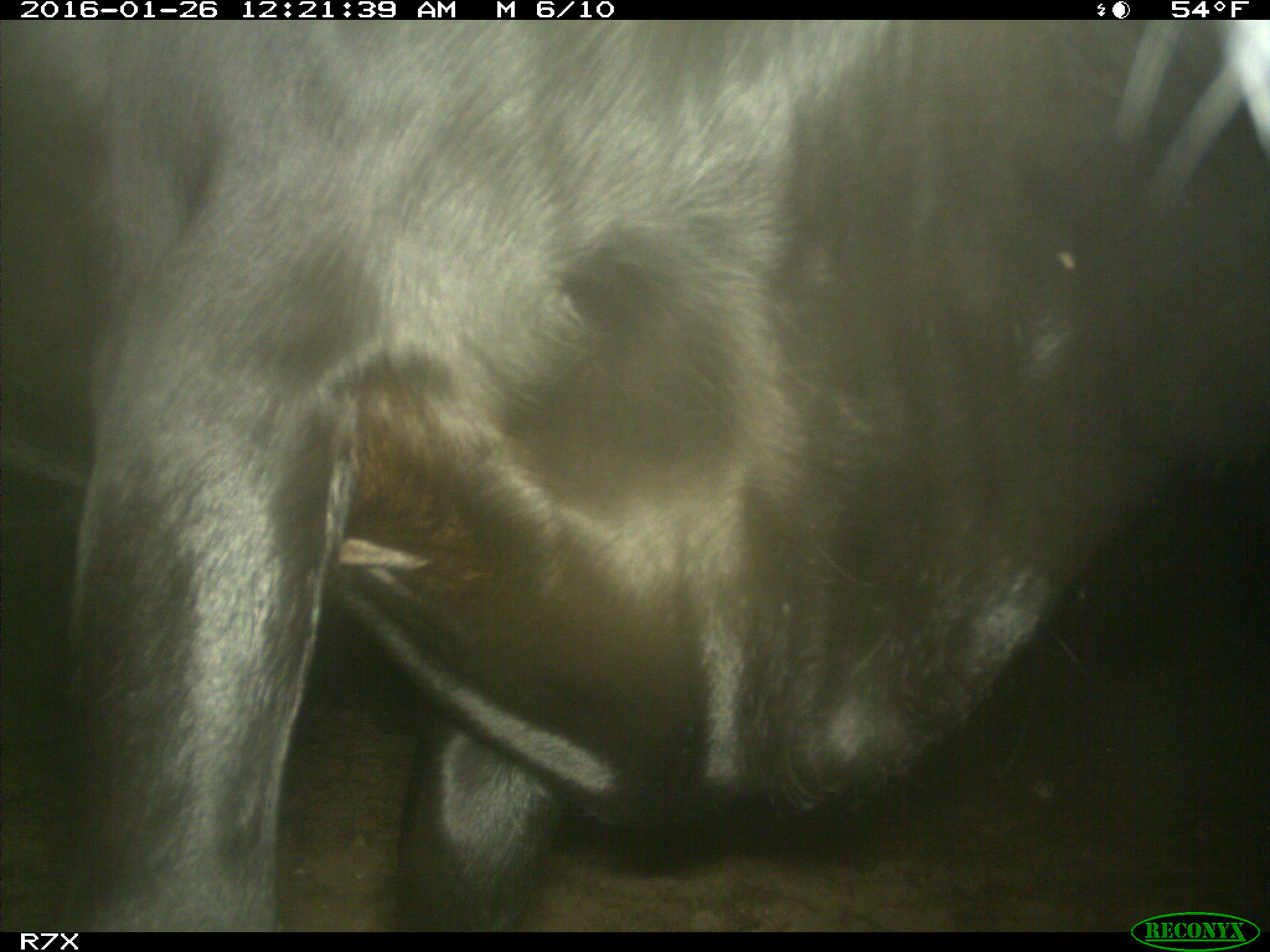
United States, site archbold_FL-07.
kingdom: Animalia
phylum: Chordata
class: Mammalia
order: Artiodactyla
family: Bovidae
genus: Bos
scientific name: Bos taurus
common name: domestic cow